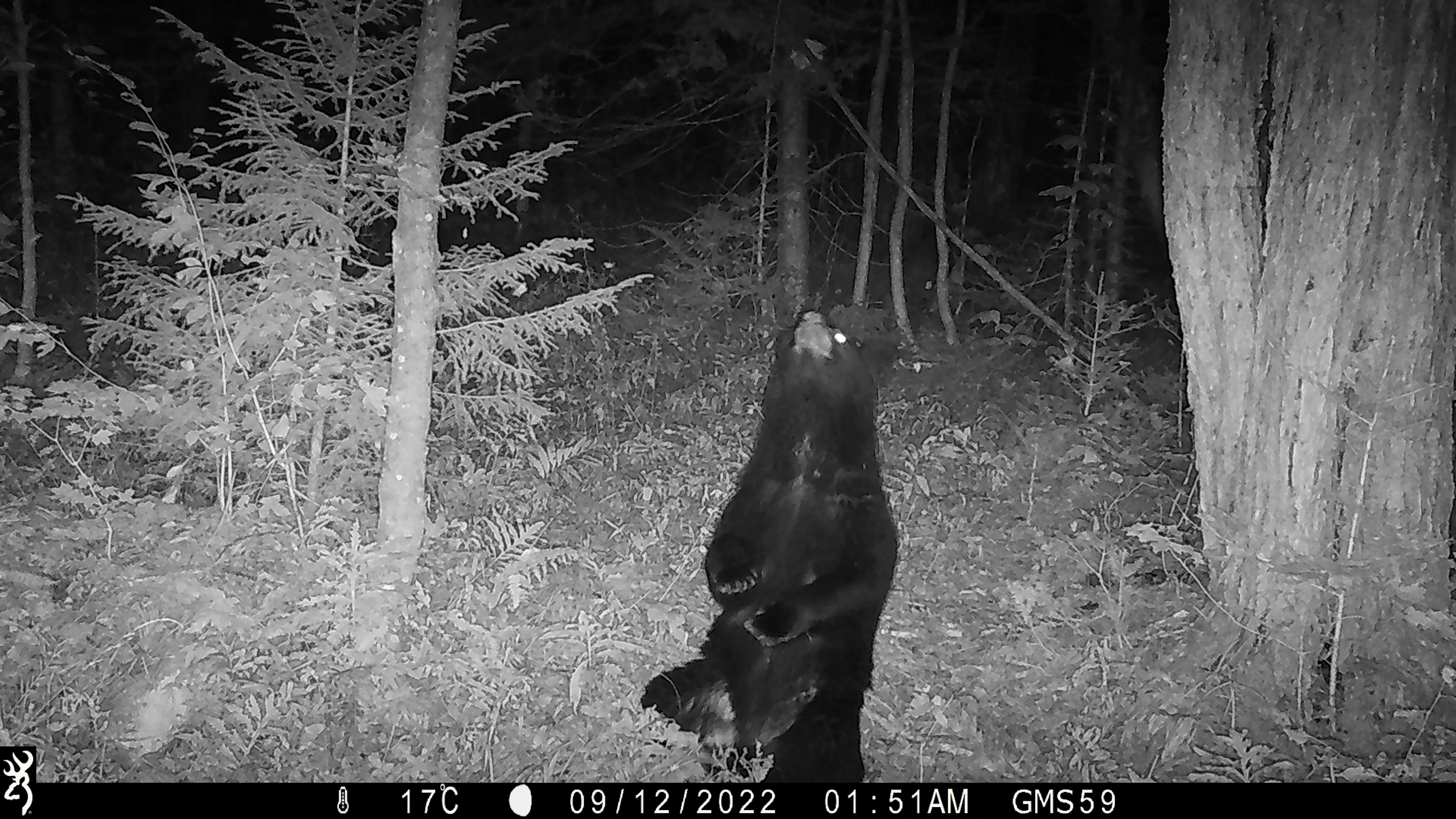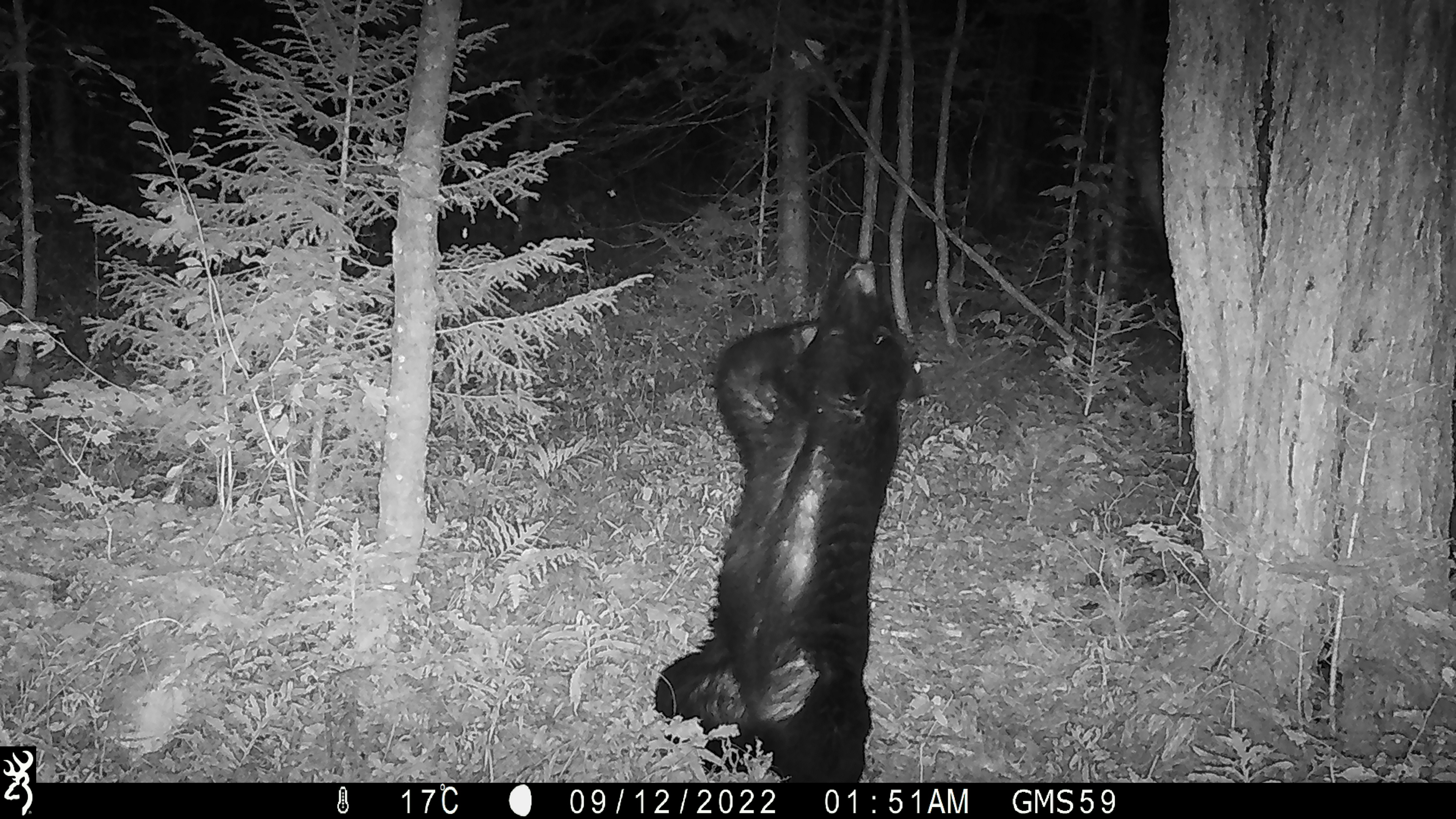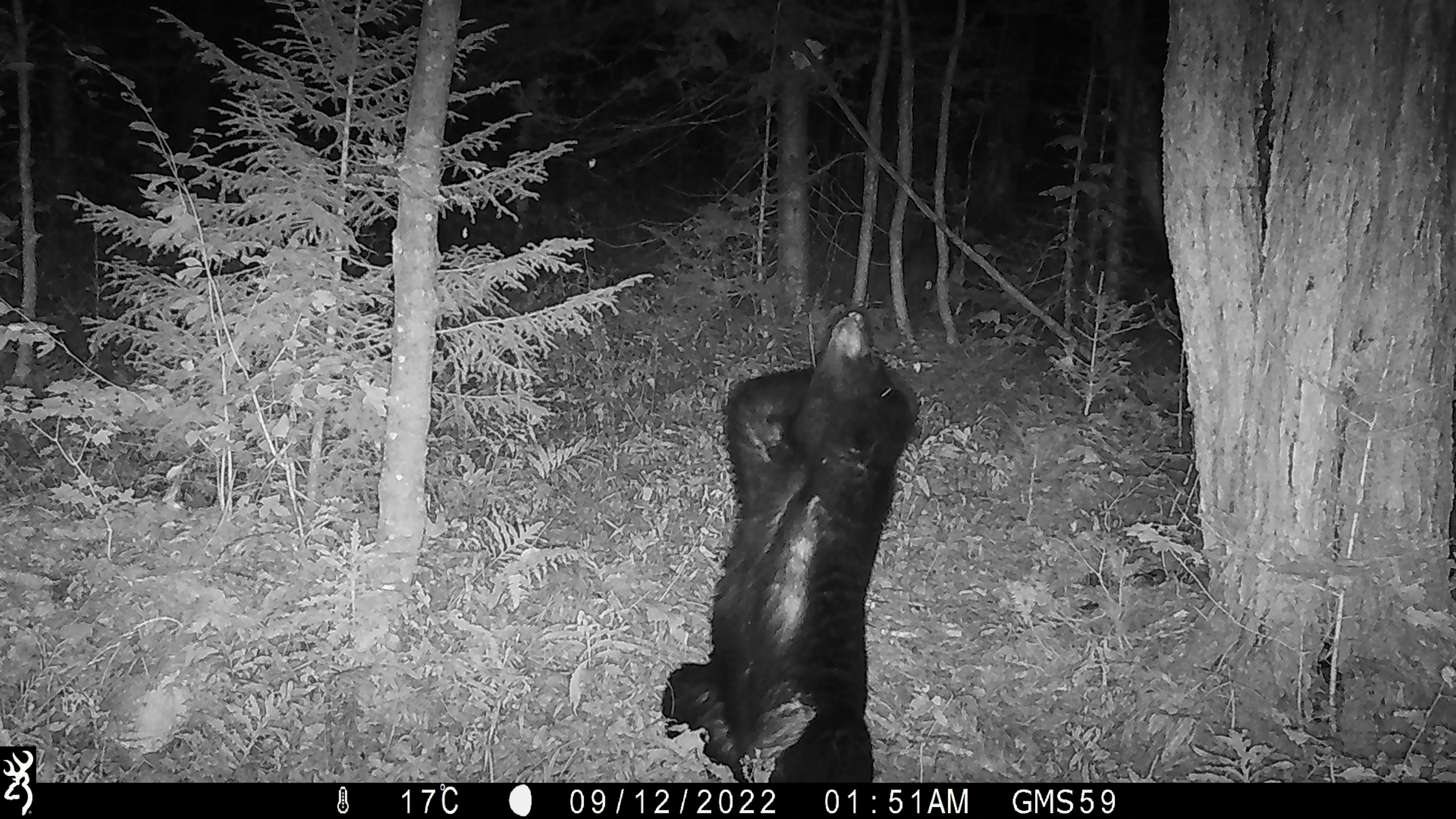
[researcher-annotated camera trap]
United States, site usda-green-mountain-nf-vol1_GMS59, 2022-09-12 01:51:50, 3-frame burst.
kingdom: Animalia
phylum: Chordata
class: Mammalia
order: Carnivora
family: Ursidae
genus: Ursus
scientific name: Ursus americanus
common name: black bear